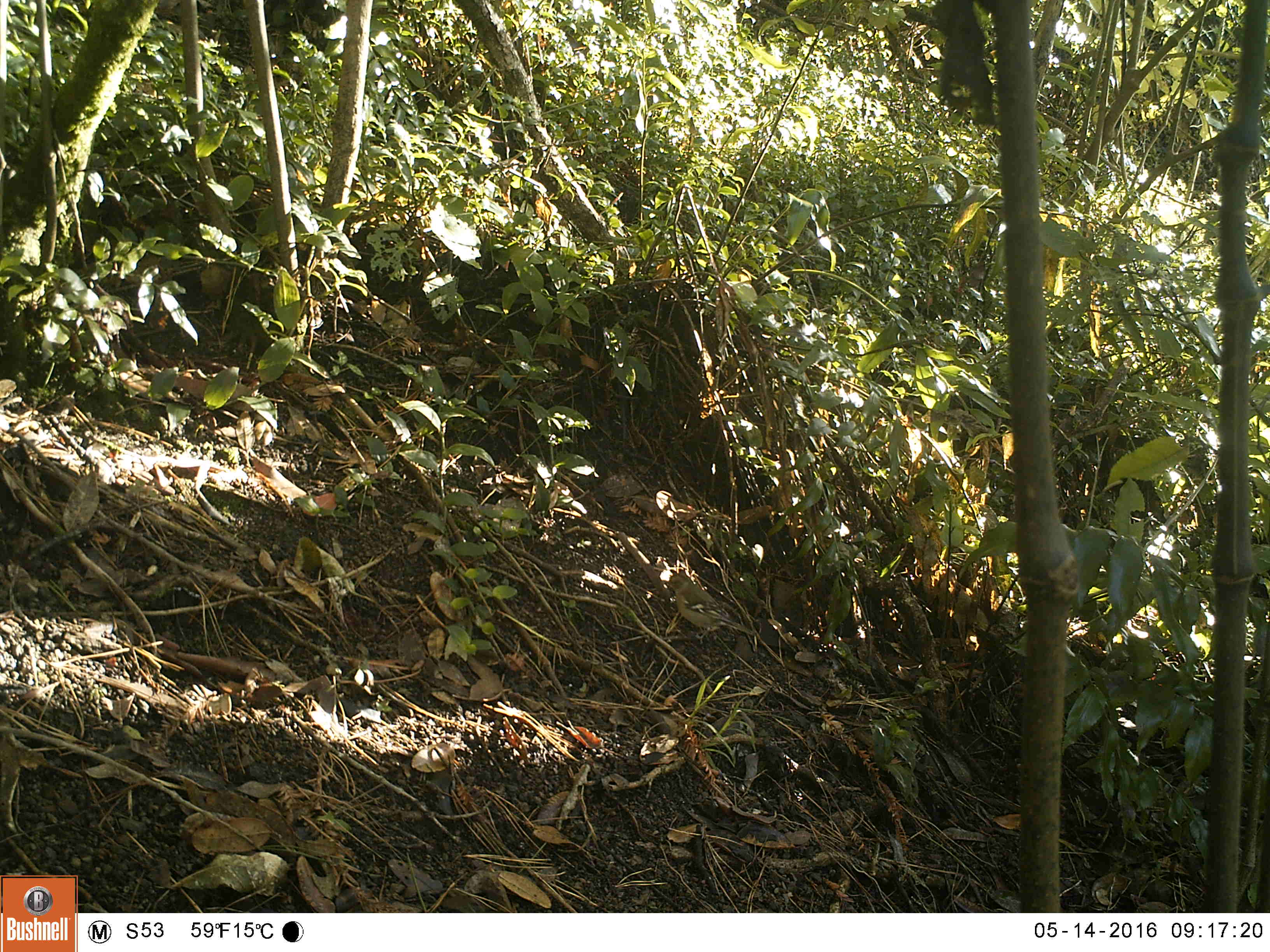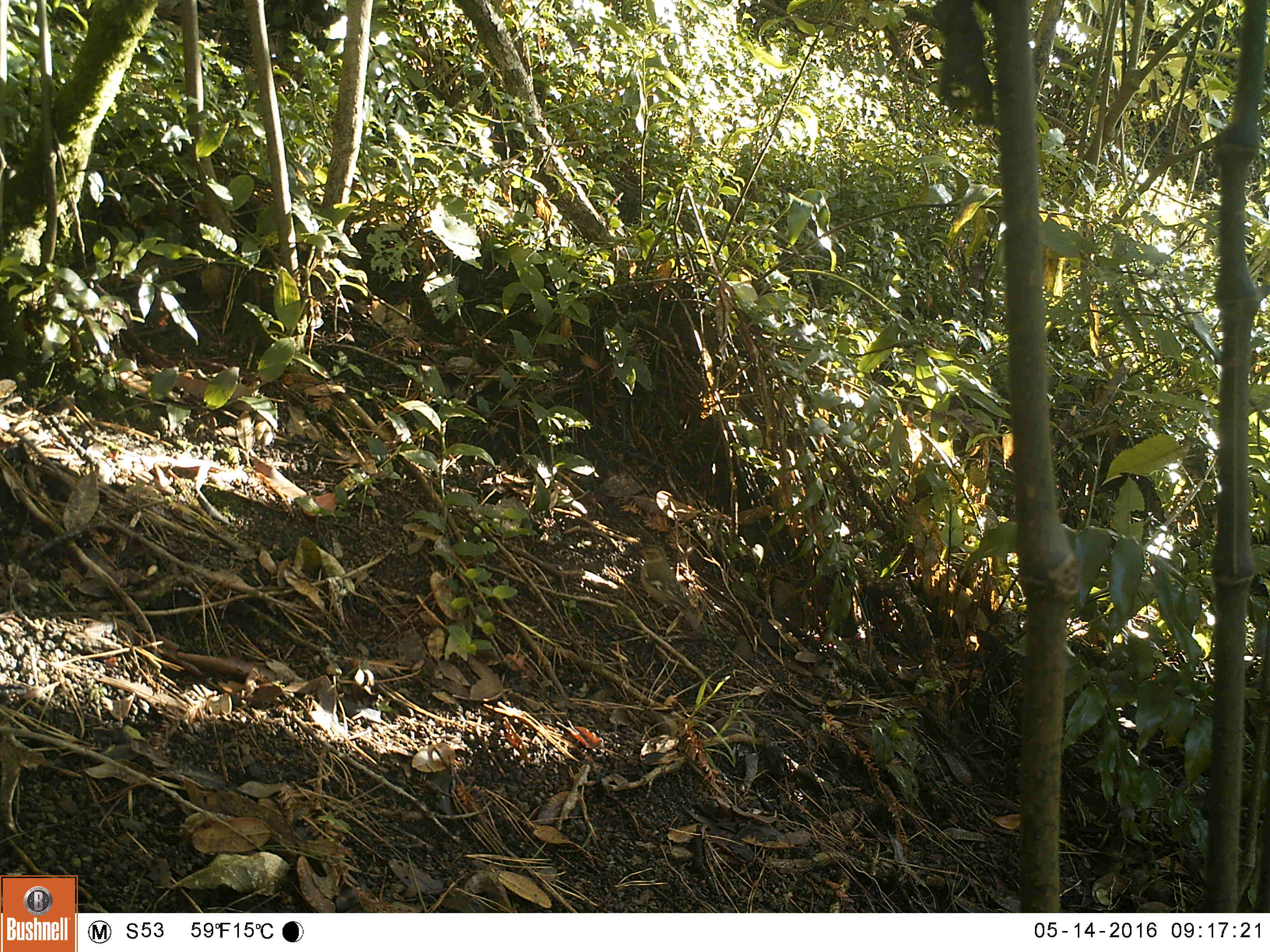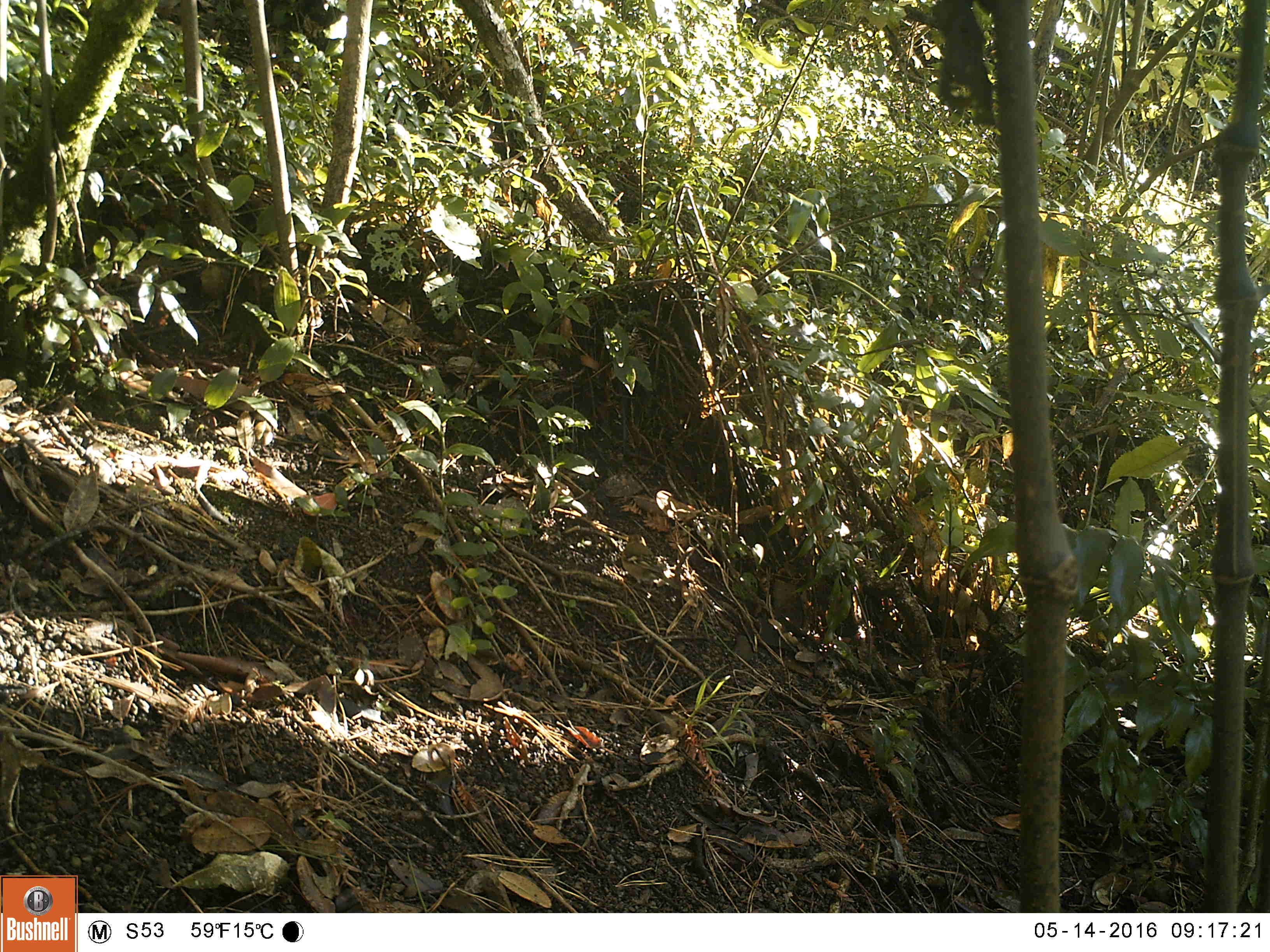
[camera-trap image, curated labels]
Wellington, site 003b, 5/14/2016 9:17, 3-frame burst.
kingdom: Animalia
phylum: Chordata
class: Aves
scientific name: Aves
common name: bird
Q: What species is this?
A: Bird (Aves).